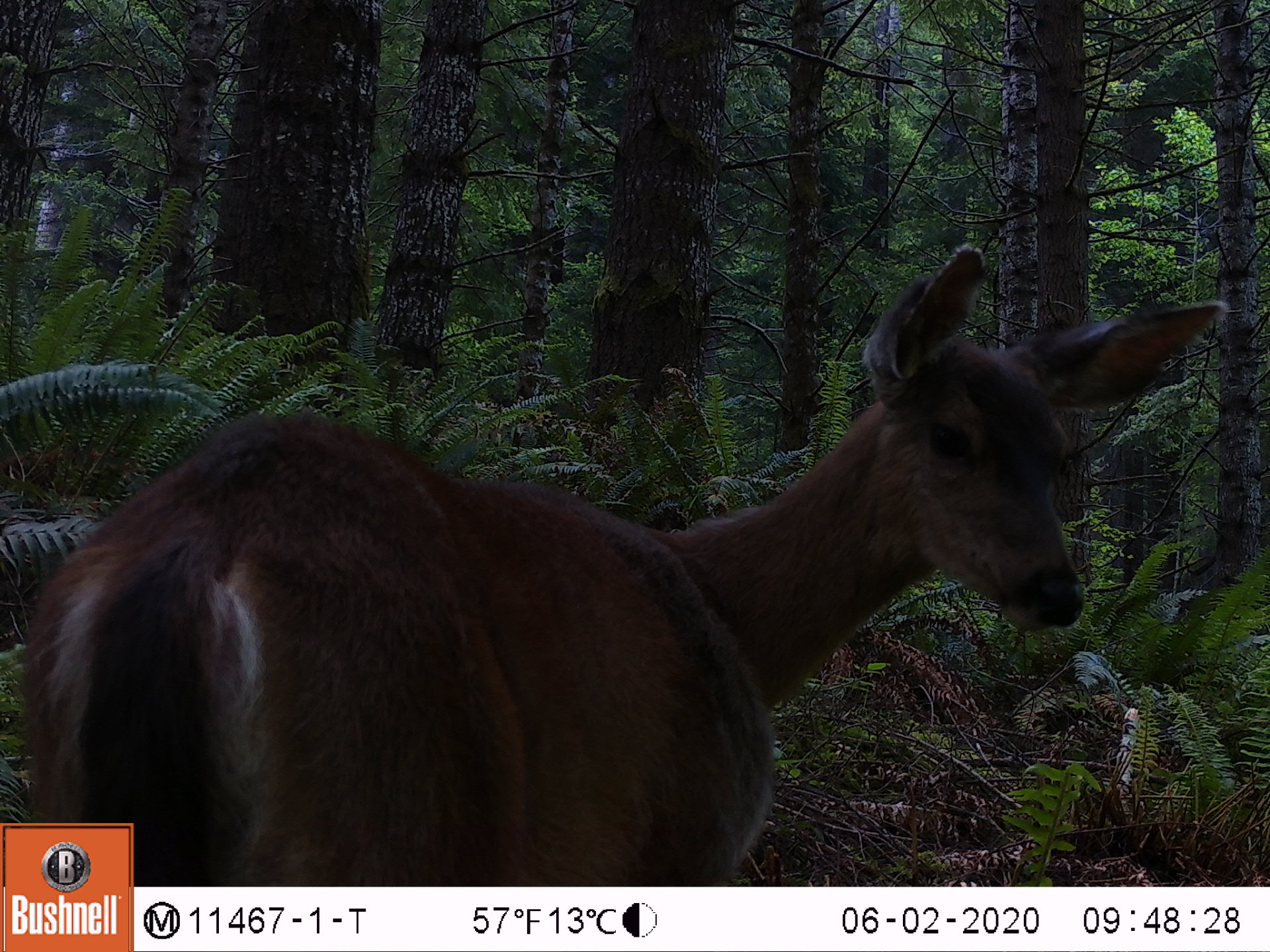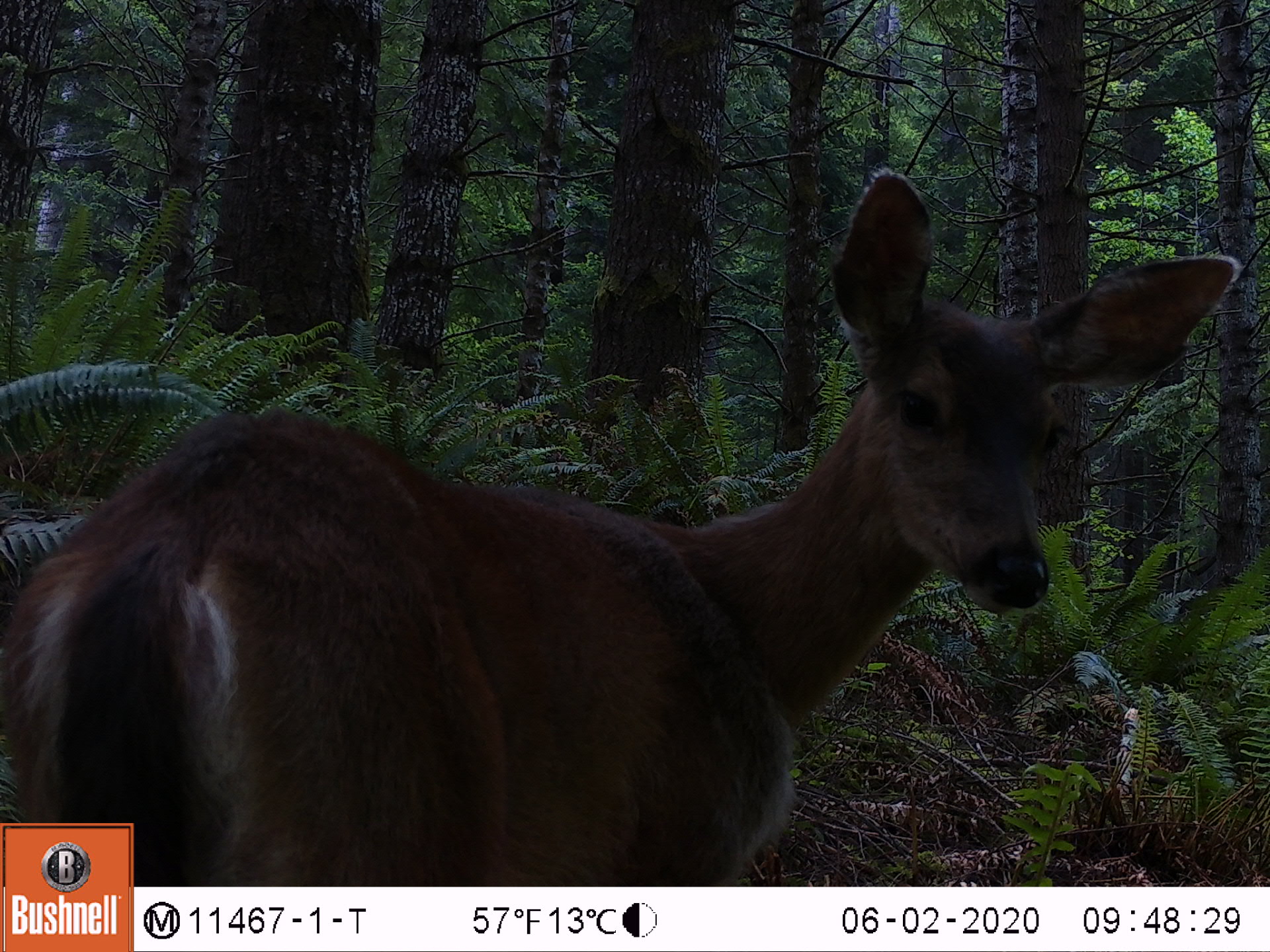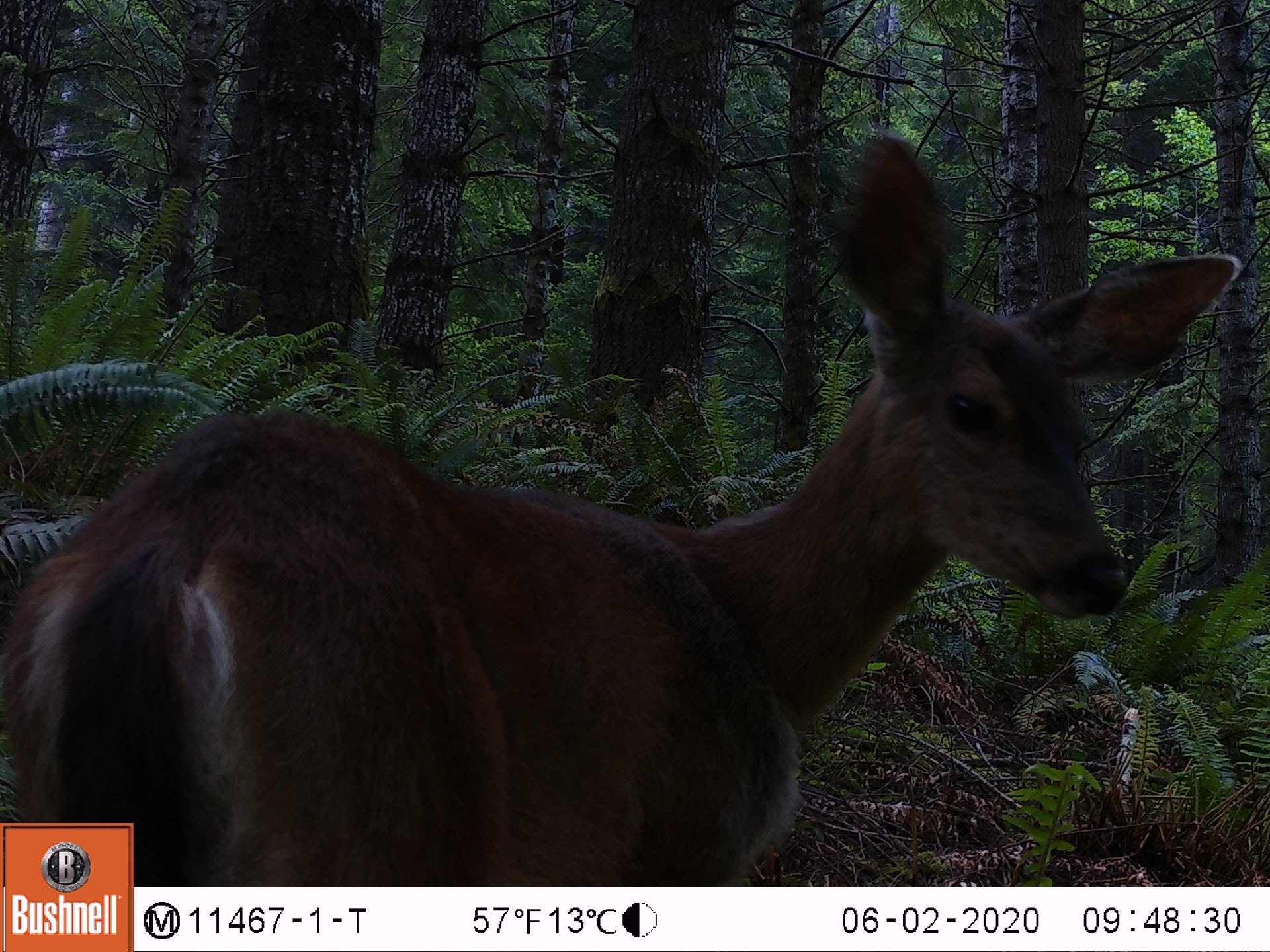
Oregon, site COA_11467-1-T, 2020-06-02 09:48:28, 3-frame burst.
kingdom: Animalia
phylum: Chordata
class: Mammalia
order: Artiodactyla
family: Cervidae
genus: Odocoileus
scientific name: Odocoileus hemionus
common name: black-tailed deer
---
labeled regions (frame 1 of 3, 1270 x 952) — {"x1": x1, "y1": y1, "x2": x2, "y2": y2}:
black-tailed deer: {"x1": 11, "y1": 234, "x2": 1242, "y2": 807}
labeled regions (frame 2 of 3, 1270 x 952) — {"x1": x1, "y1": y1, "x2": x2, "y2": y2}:
black-tailed deer: {"x1": 0, "y1": 164, "x2": 1244, "y2": 812}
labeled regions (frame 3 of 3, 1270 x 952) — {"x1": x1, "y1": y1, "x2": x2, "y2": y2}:
black-tailed deer: {"x1": 0, "y1": 124, "x2": 1246, "y2": 812}